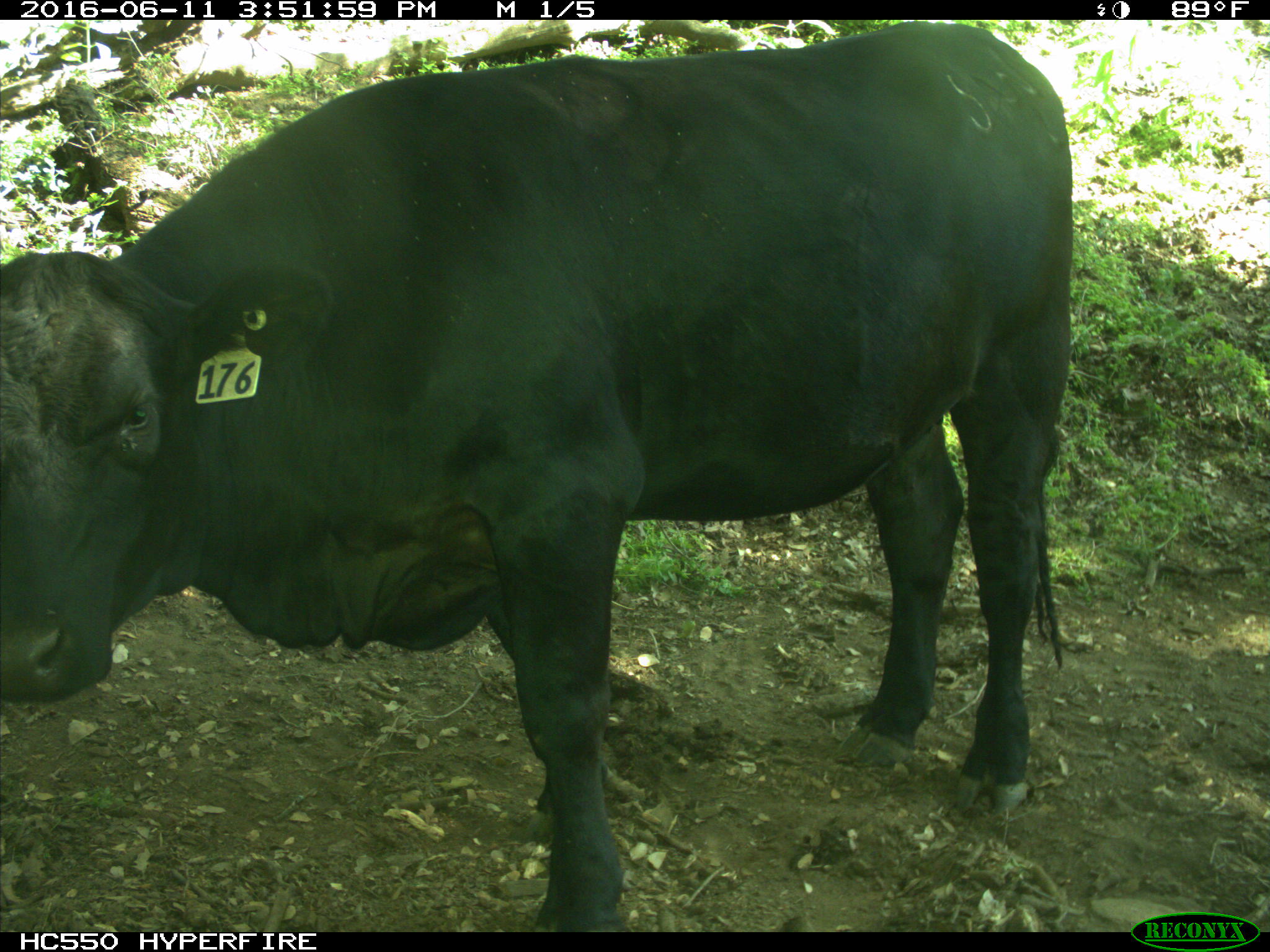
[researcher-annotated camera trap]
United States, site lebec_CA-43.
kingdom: Animalia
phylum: Chordata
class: Mammalia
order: Artiodactyla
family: Bovidae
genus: Bos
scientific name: Bos taurus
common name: domestic cow